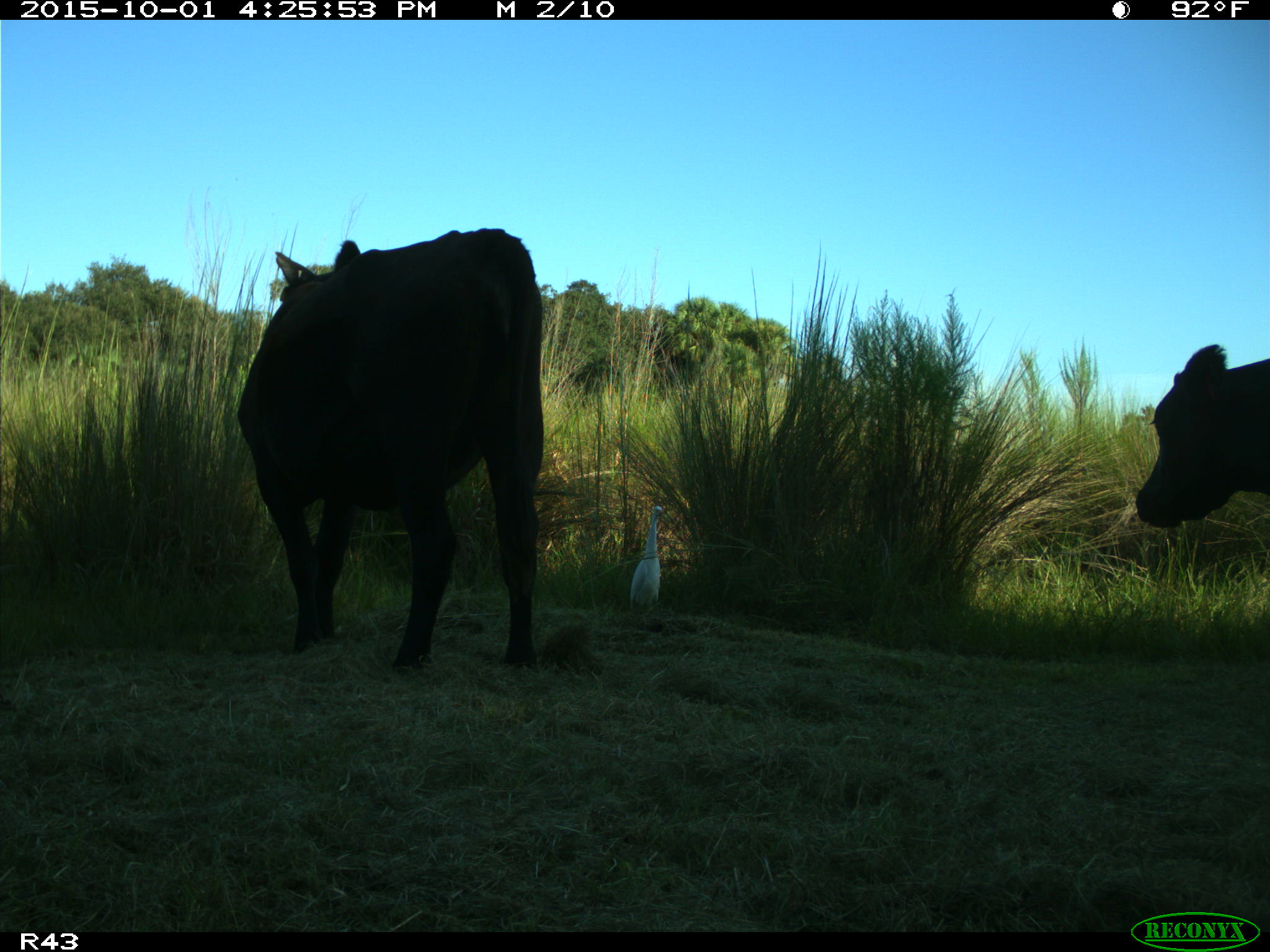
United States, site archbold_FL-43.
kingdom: Animalia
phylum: Chordata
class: Mammalia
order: Artiodactyla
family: Bovidae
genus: Bos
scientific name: Bos taurus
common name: domestic cow